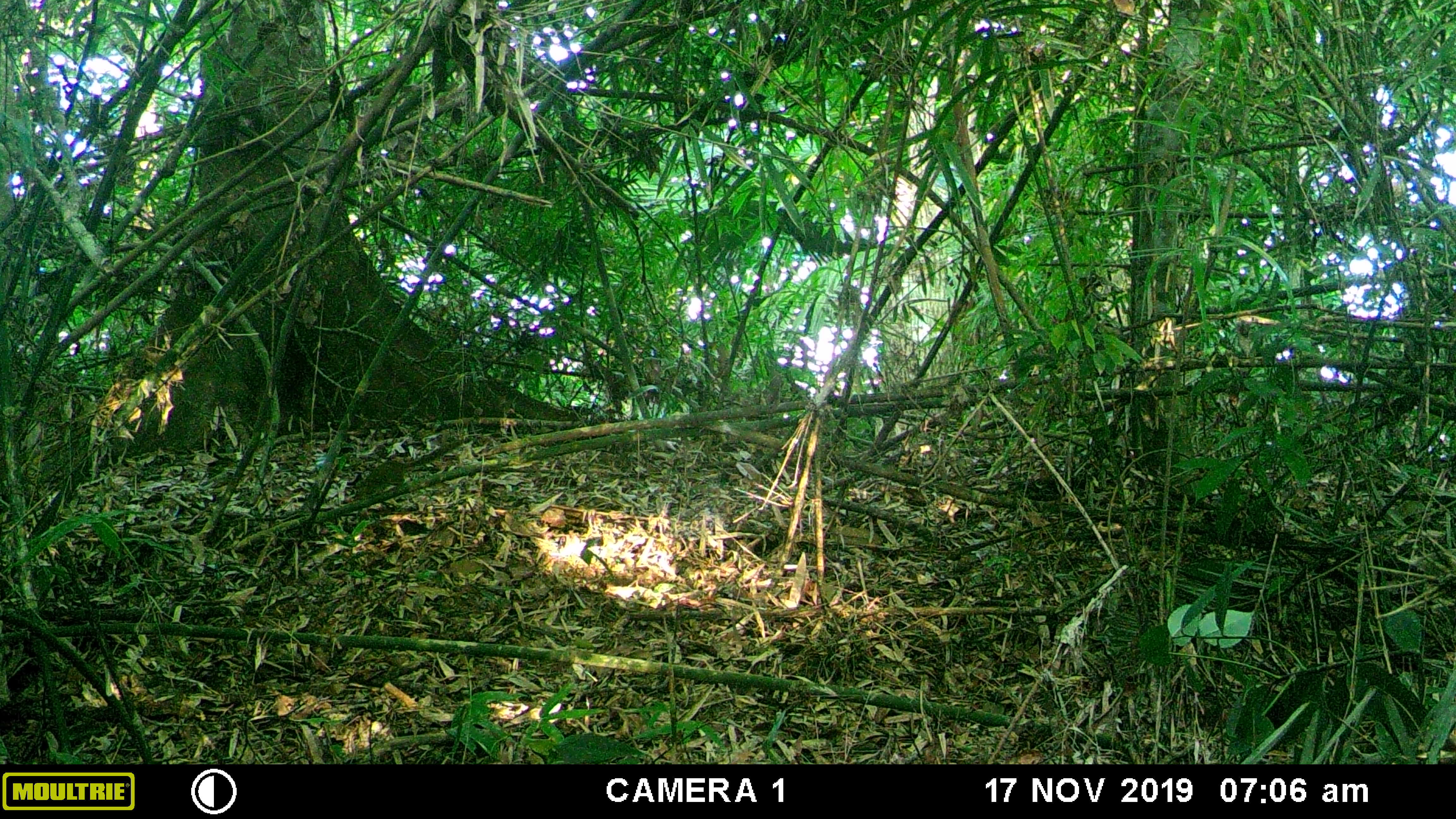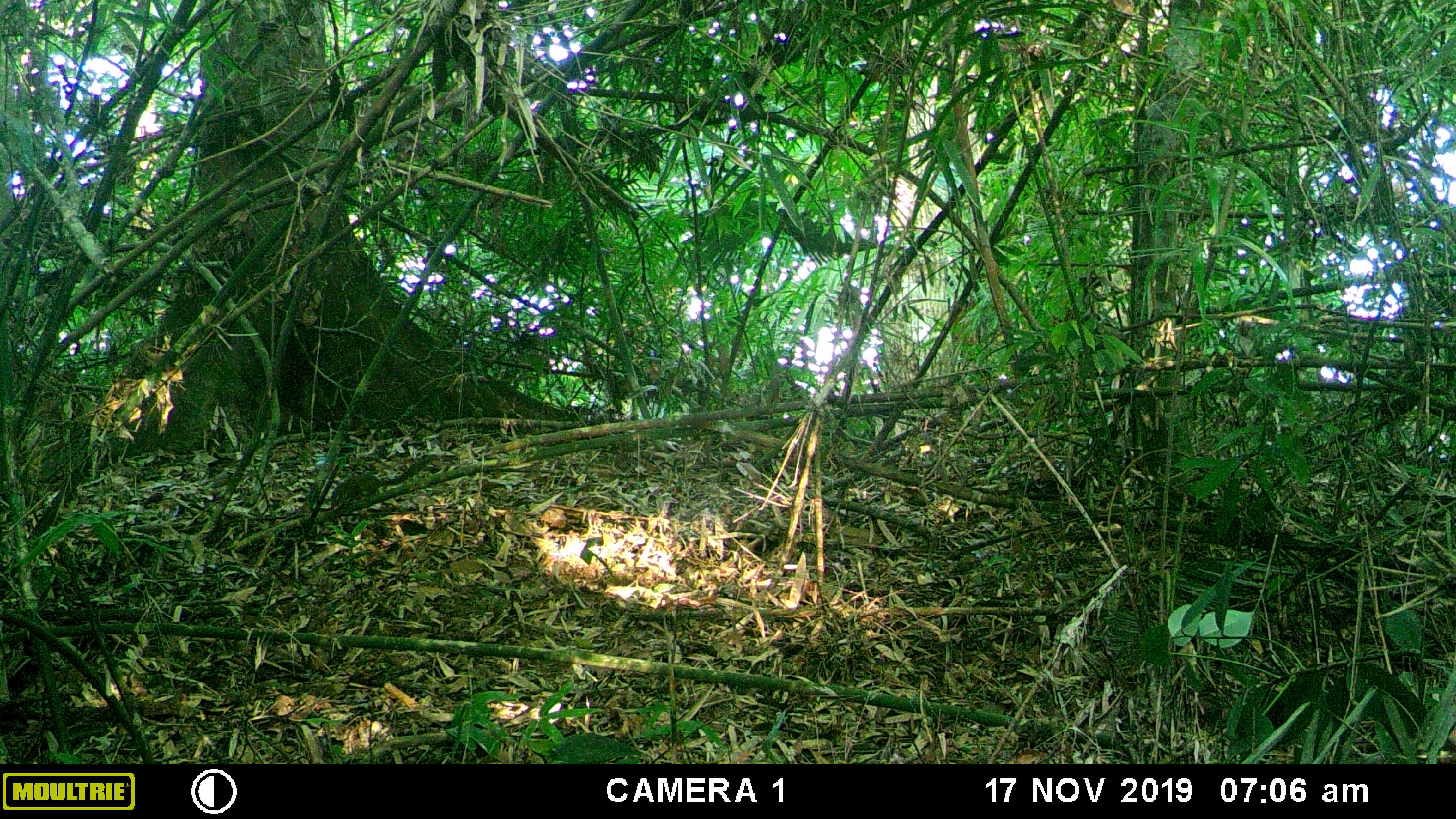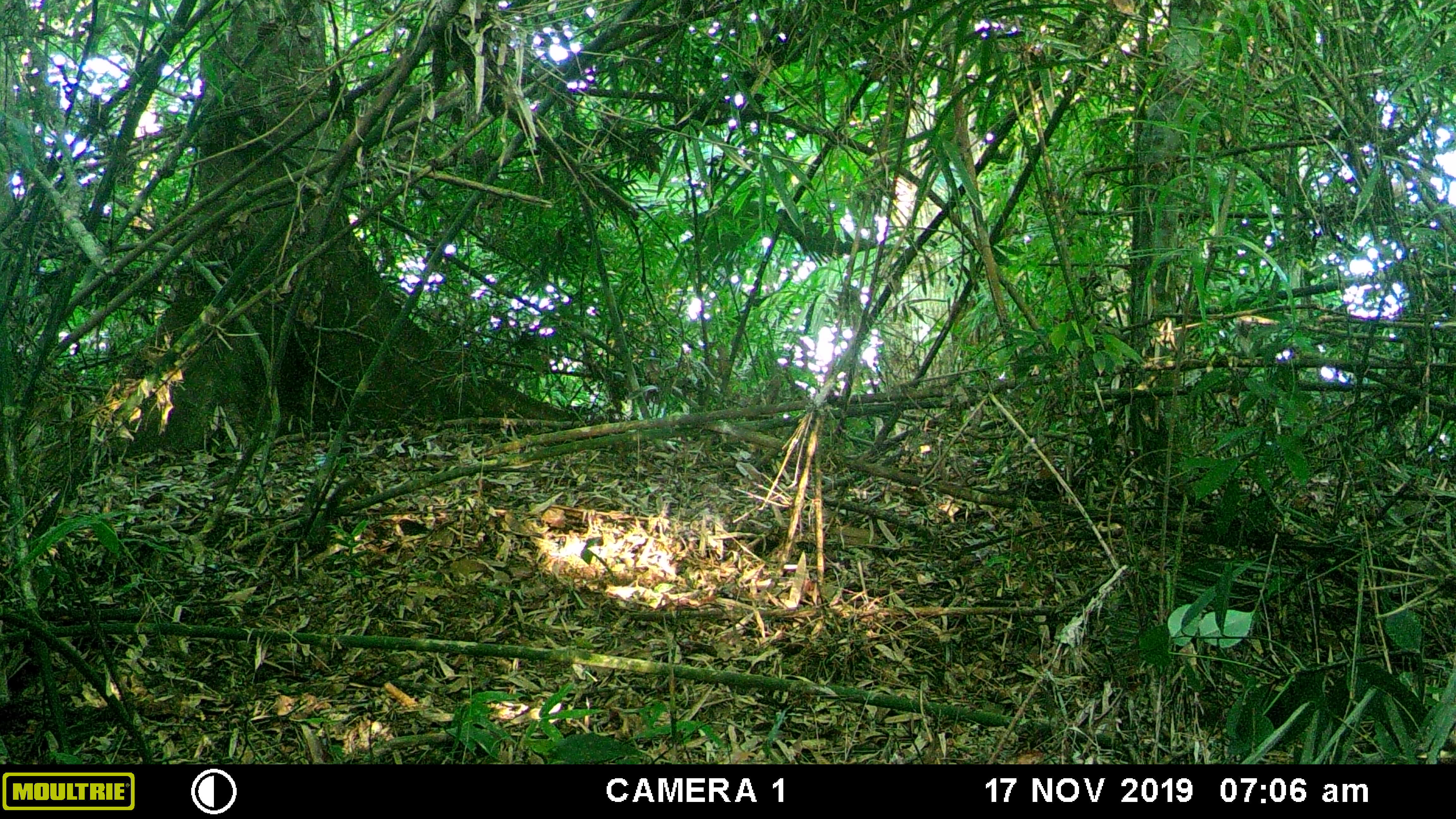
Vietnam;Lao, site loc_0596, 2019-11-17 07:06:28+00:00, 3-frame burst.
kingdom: Animalia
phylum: Chordata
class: Mammalia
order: Scandentia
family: Tupaiidae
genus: Tupaia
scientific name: Tupaia belangeri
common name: northern treeshrew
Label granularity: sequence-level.